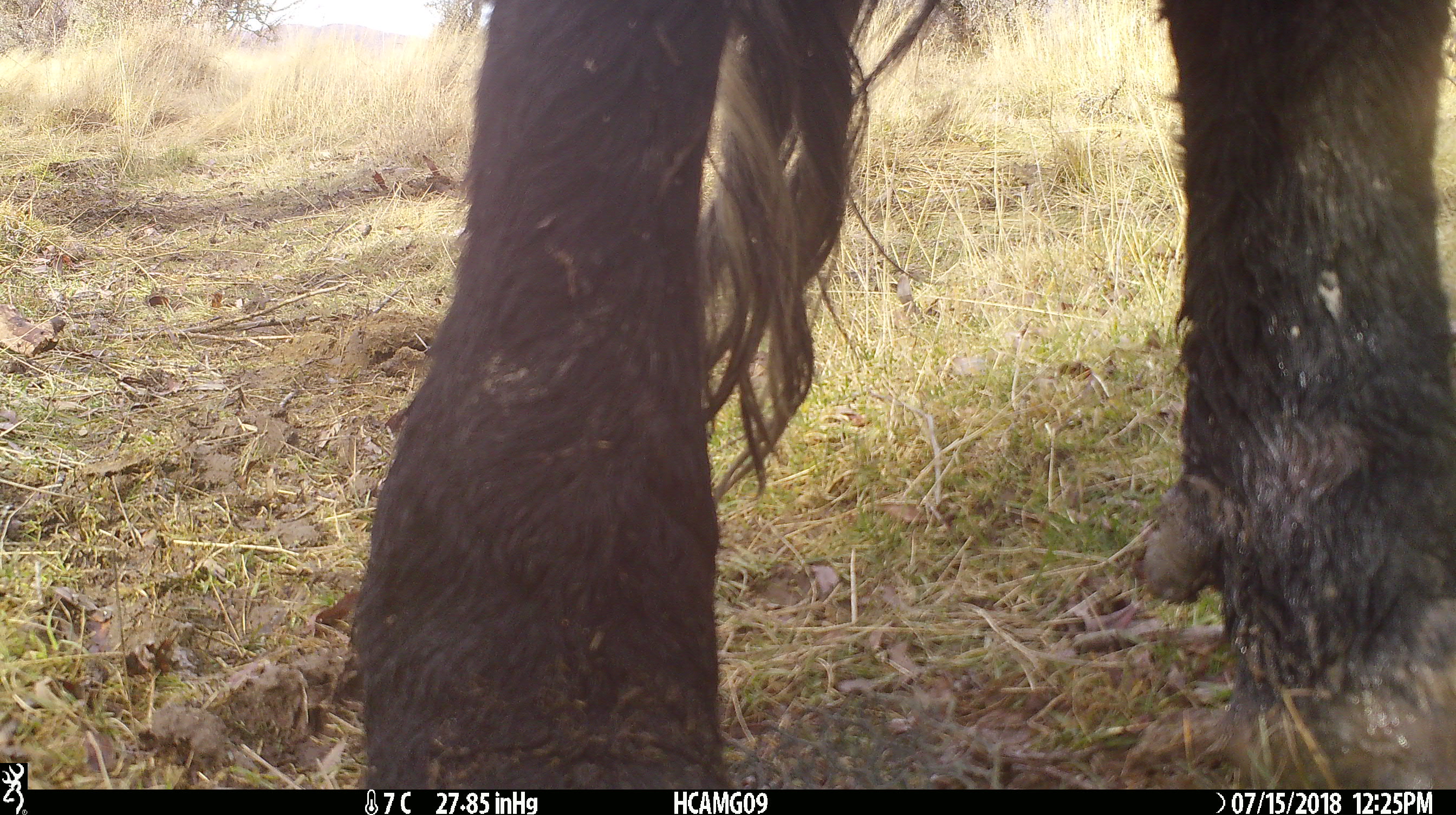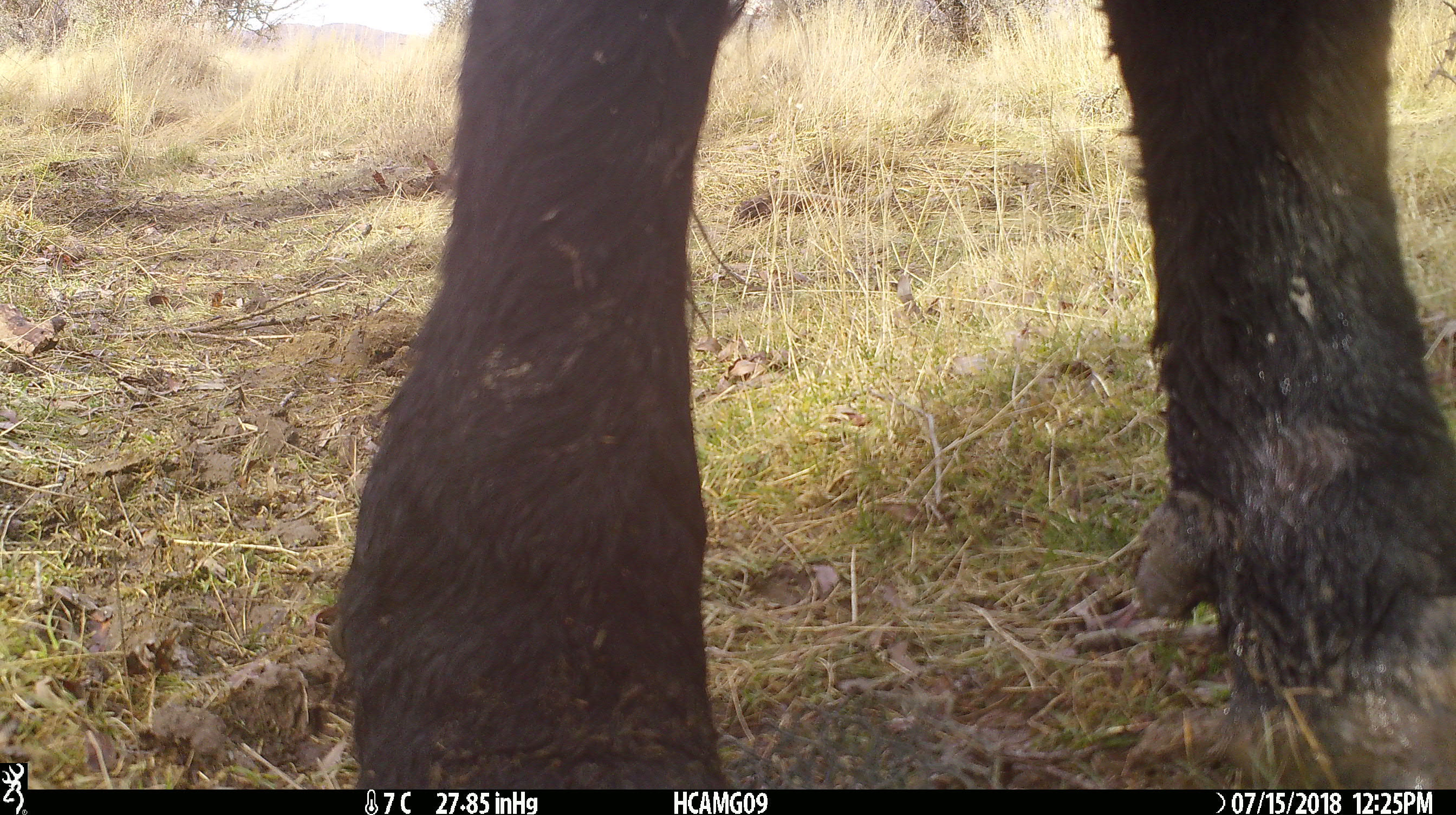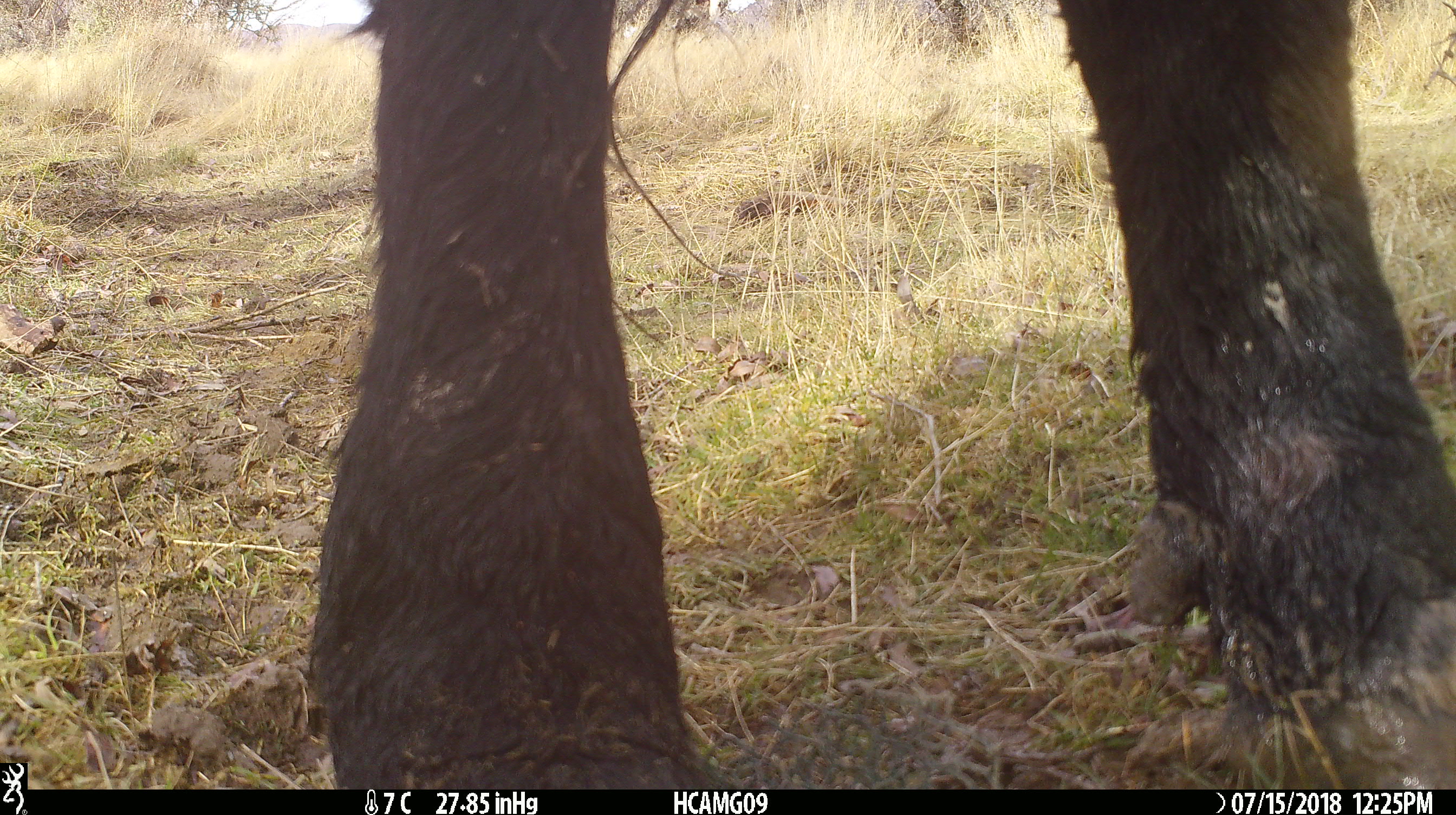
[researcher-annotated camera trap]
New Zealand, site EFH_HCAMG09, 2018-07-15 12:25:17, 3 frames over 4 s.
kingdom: Animalia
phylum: Chordata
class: Mammalia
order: Artiodactyla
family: Bovidae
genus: Bos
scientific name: Bos taurus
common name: domestic cow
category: cow